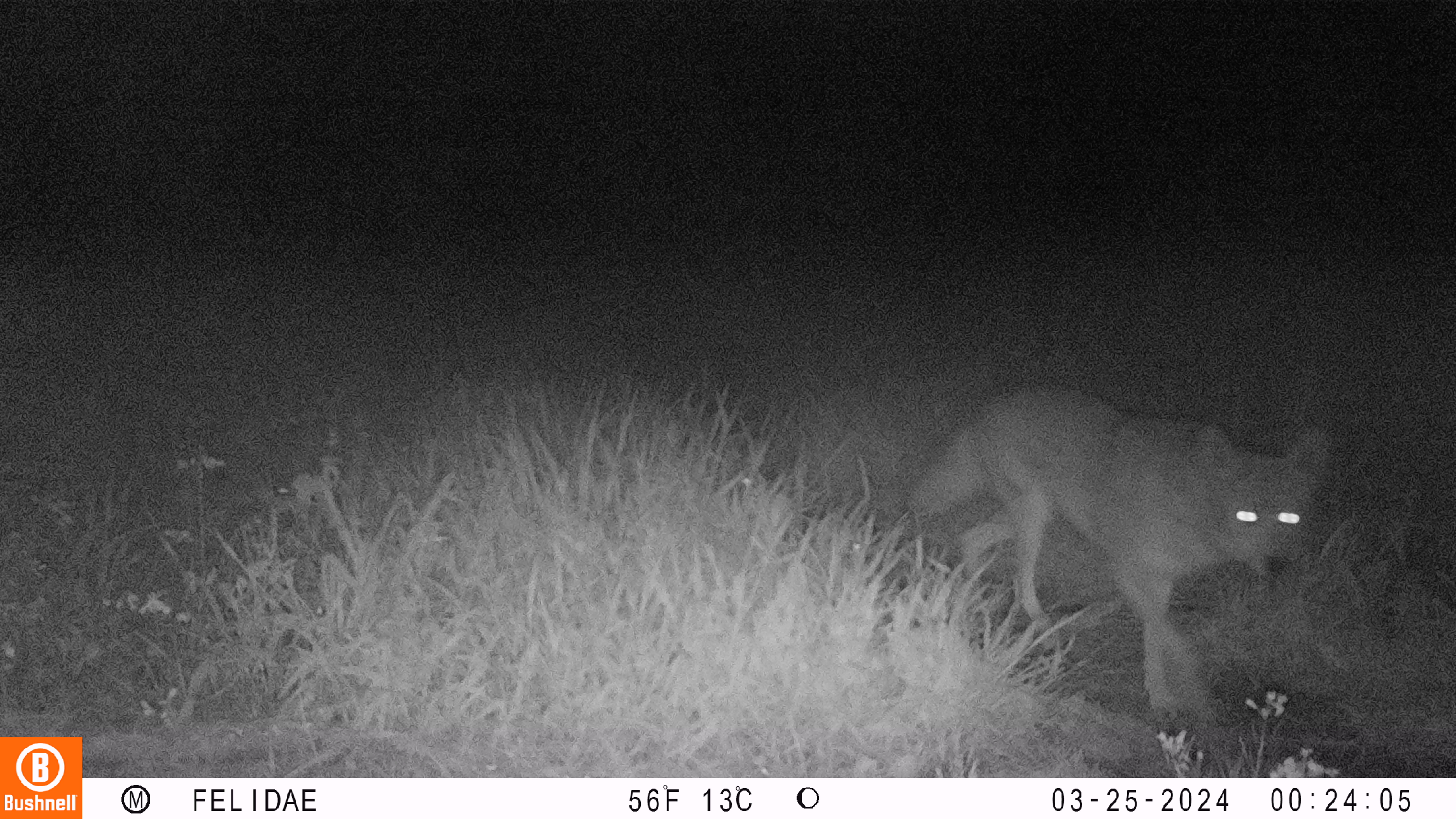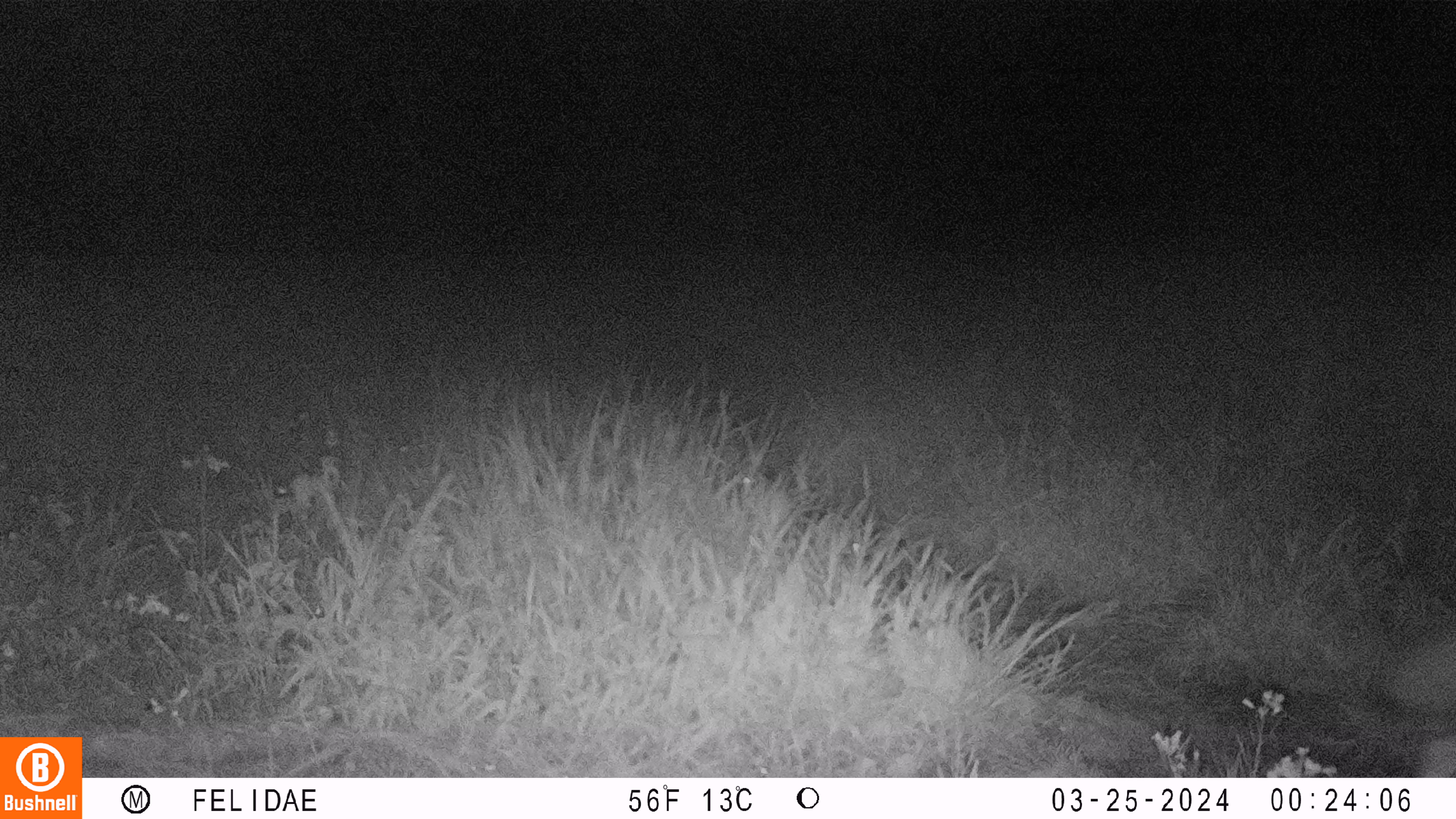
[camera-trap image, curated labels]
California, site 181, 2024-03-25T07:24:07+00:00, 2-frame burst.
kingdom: Animalia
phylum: Chordata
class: Mammalia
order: Carnivora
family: Canidae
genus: Canis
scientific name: Canis latrans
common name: coyote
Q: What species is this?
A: Coyote (Canis latrans).